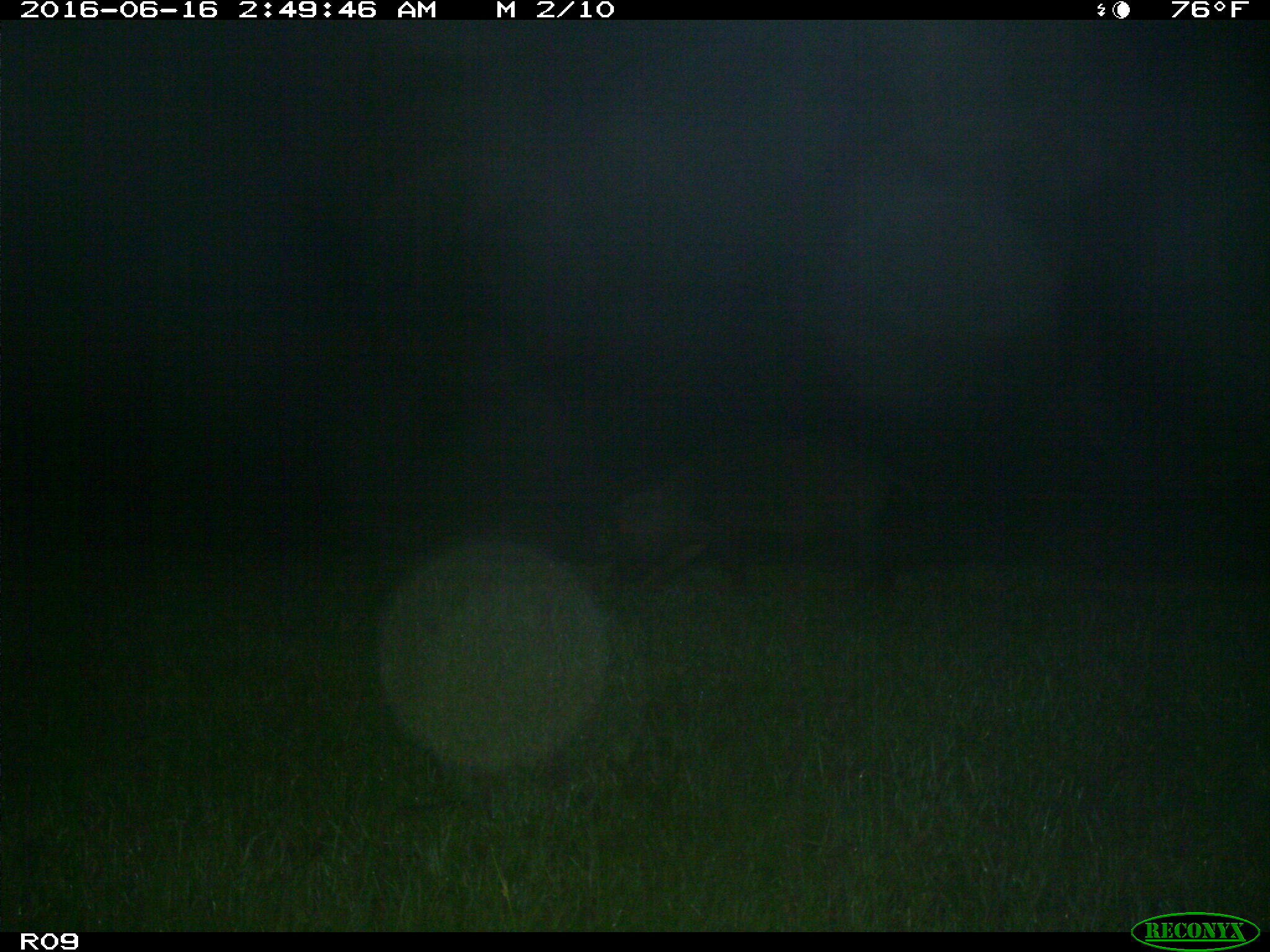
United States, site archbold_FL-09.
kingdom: Animalia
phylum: Chordata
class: Mammalia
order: Artiodactyla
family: Suidae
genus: Sus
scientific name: Sus scrofa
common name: wild boar